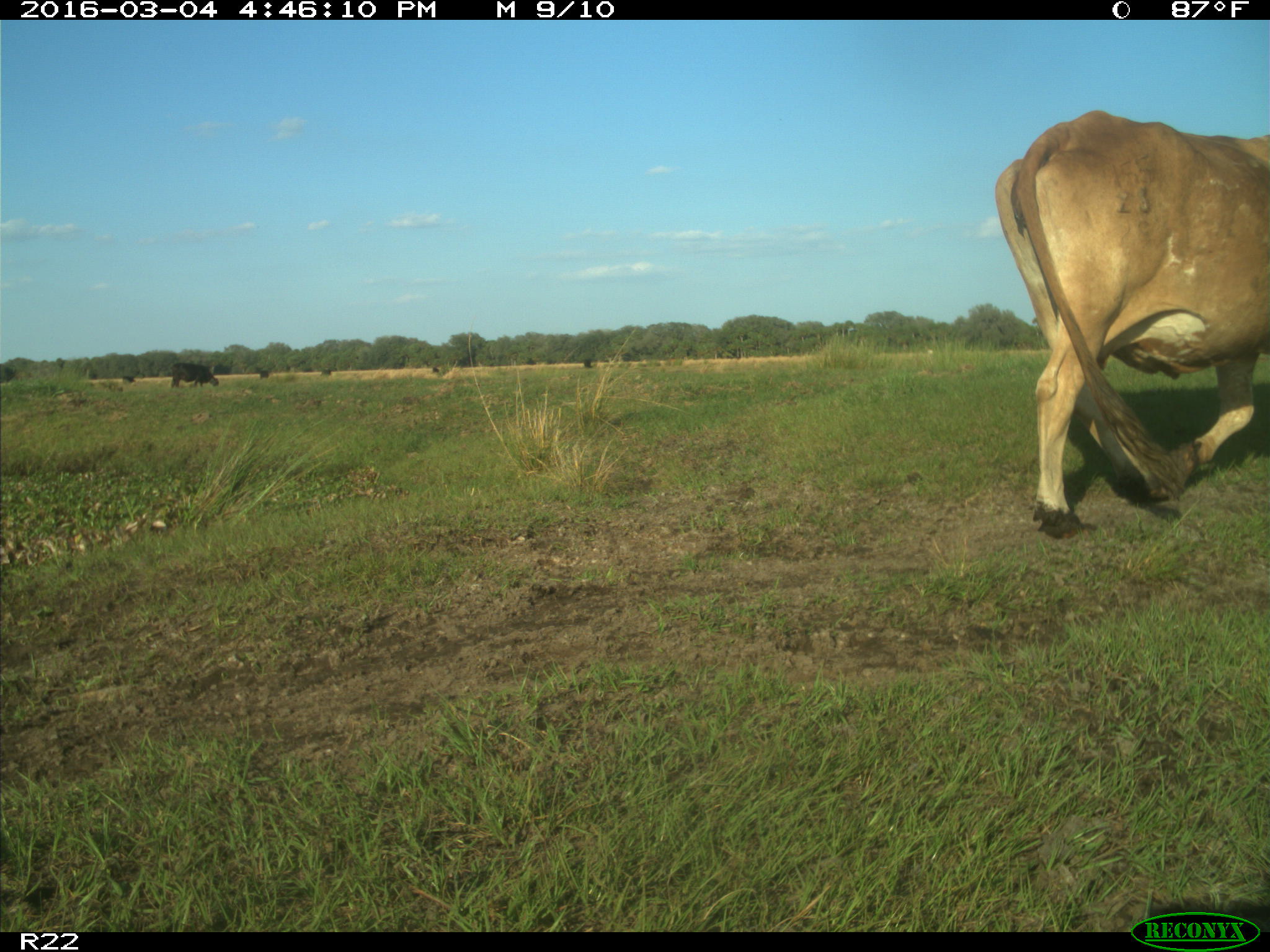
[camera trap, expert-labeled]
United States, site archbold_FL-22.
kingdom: Animalia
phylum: Chordata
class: Mammalia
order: Artiodactyla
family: Bovidae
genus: Bos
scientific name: Bos taurus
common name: domestic cow